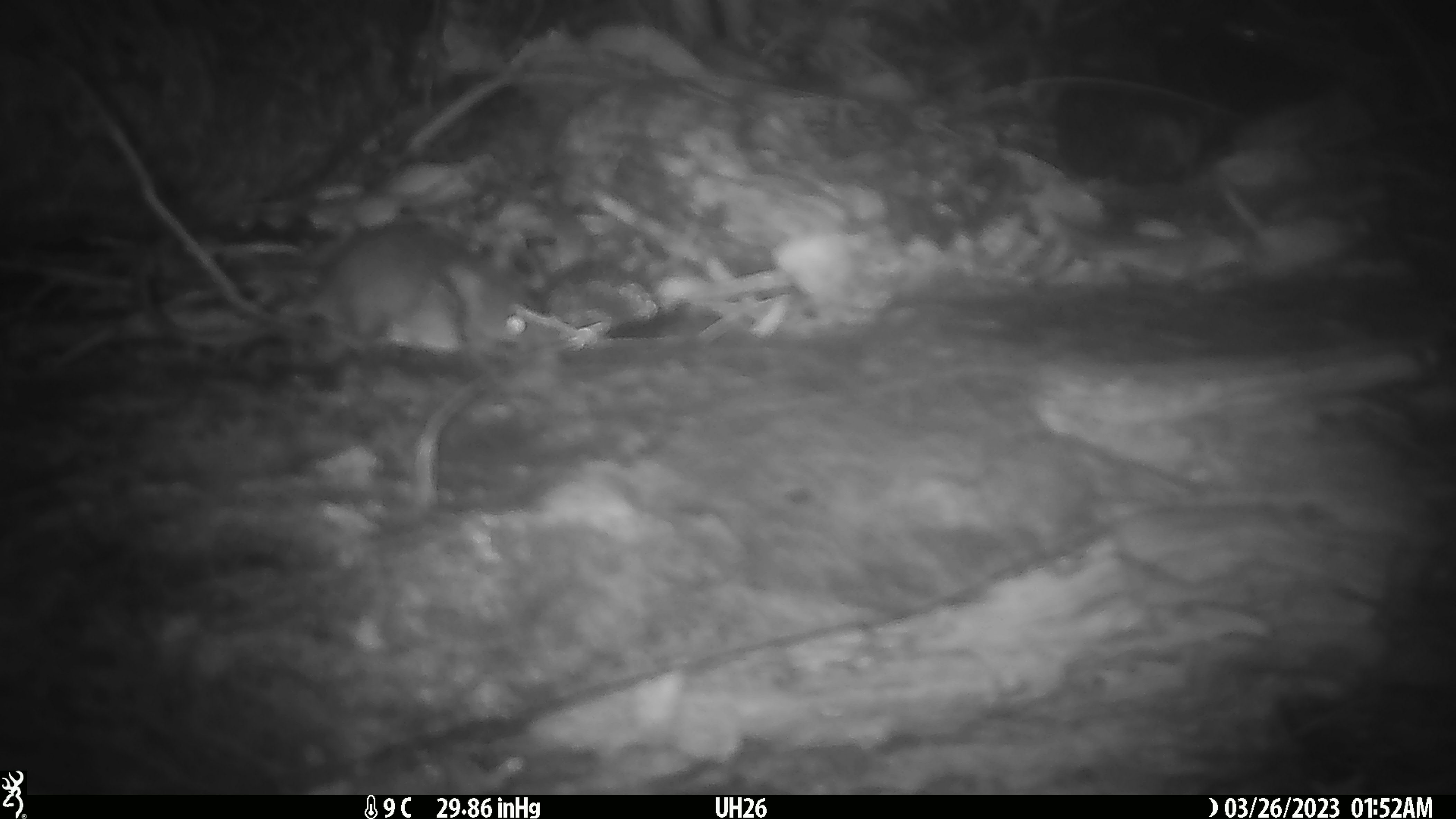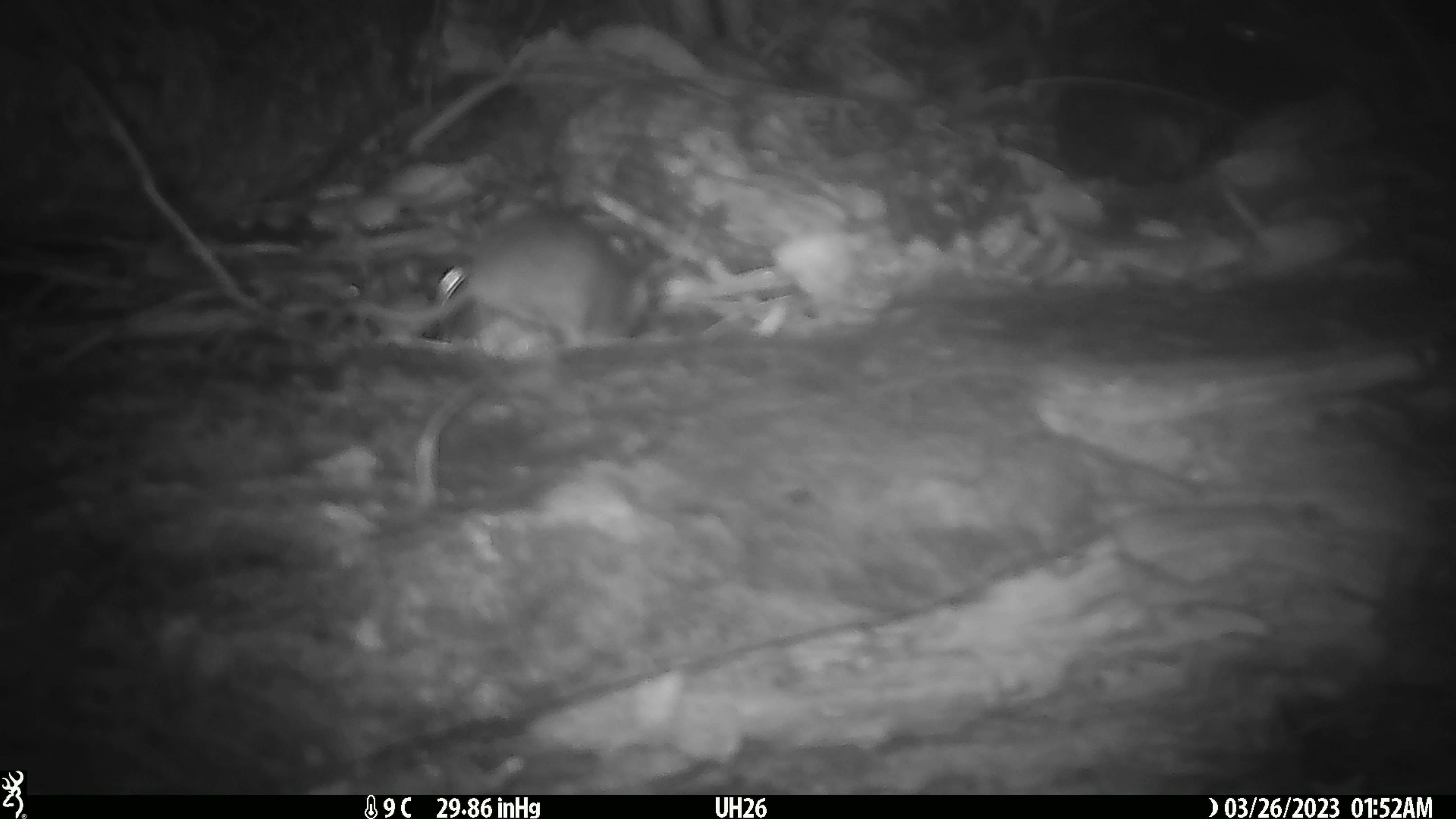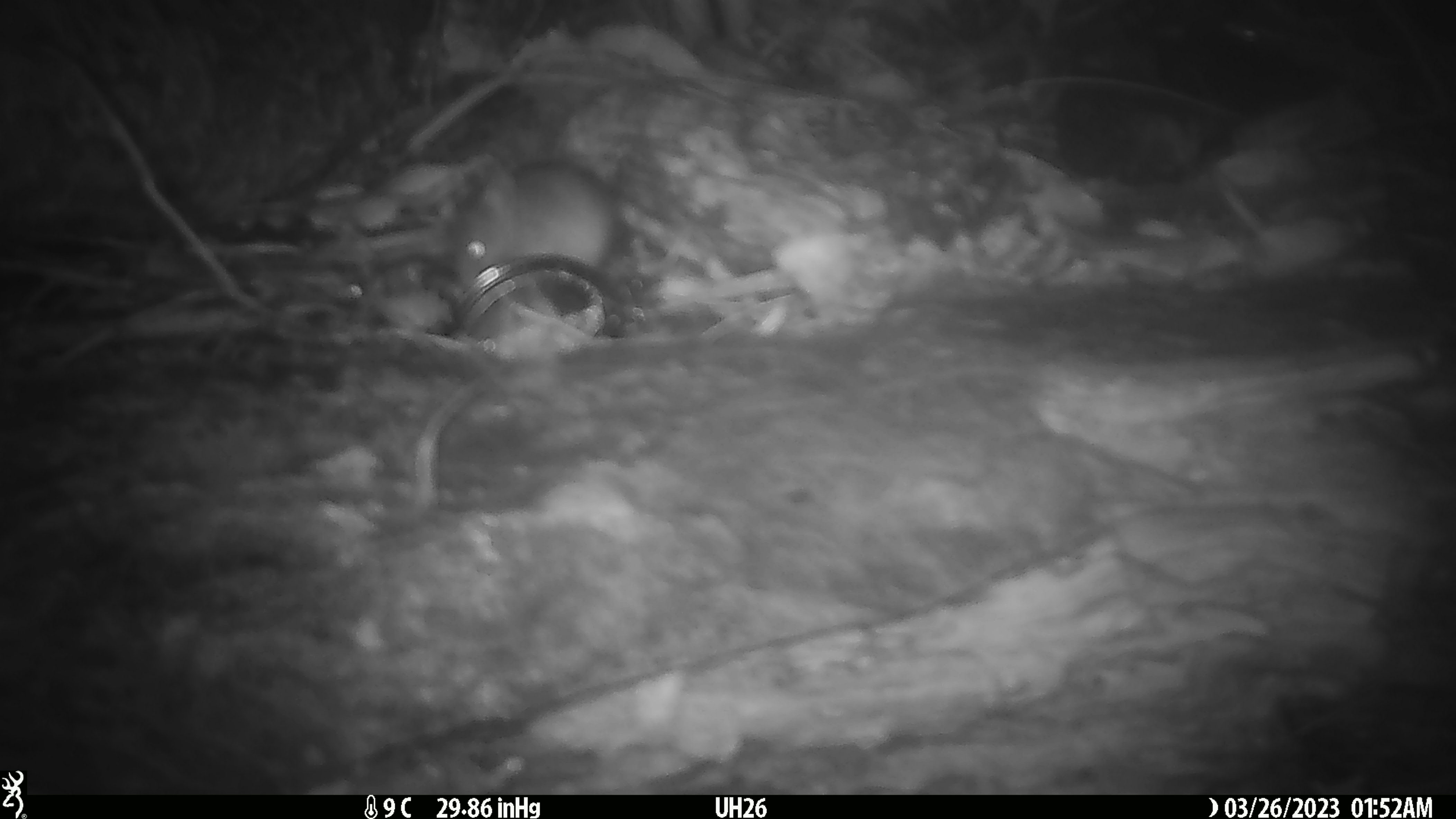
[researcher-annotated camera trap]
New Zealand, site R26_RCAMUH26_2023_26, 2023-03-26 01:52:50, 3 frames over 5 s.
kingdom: Animalia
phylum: Chordata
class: Mammalia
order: Rodentia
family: Muridae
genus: Mus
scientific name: Mus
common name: mouse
Mouse (Mus).